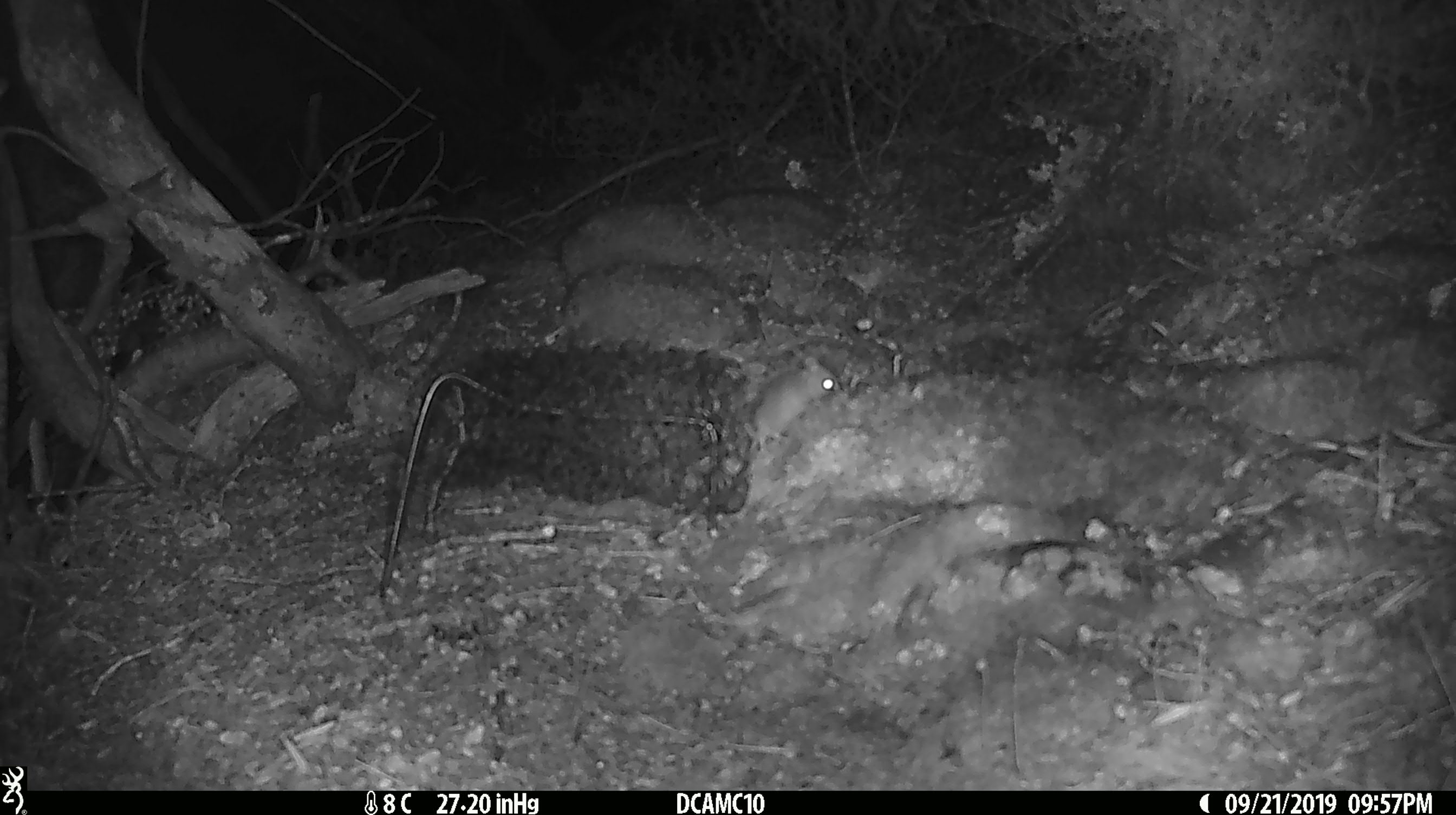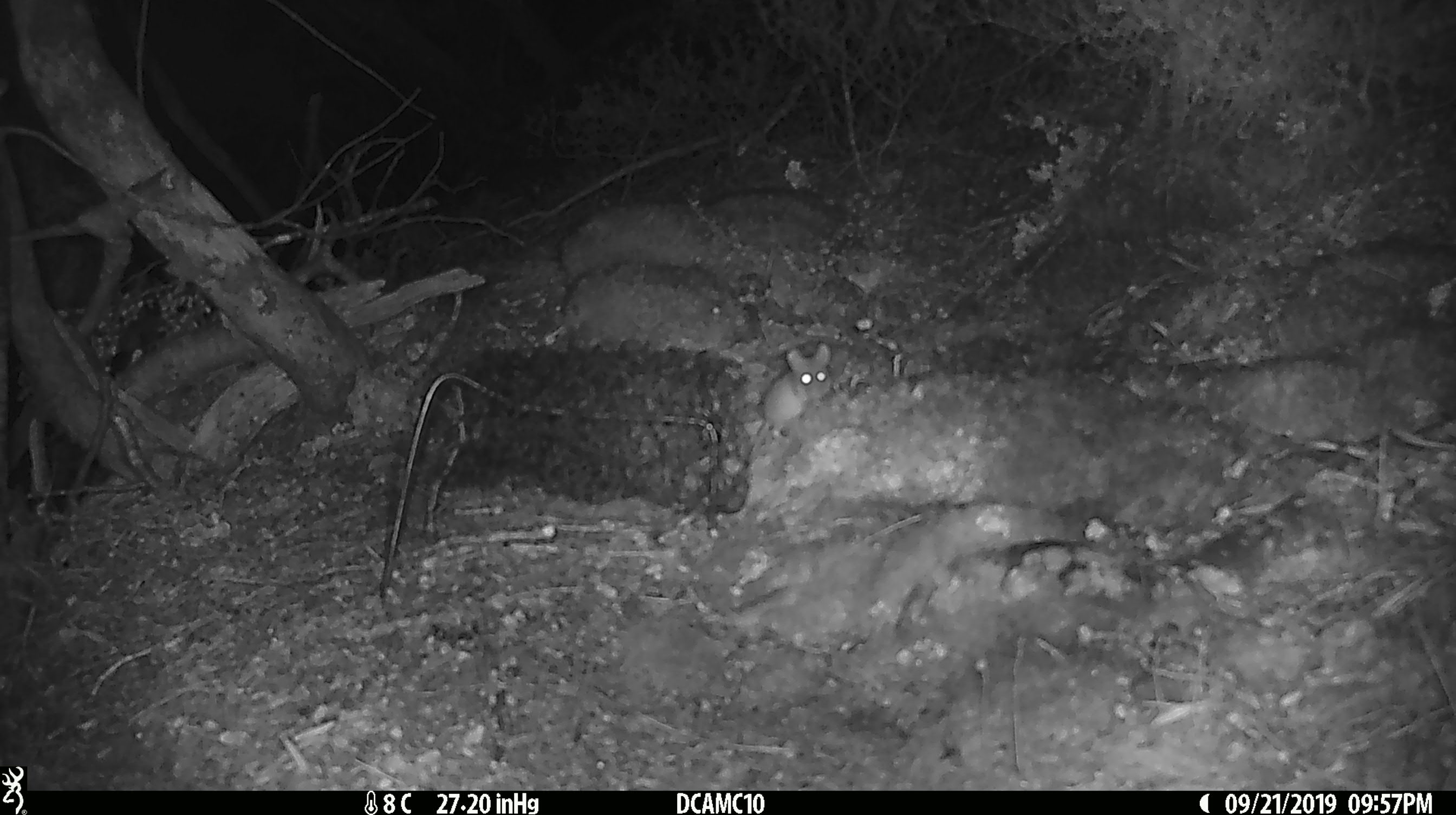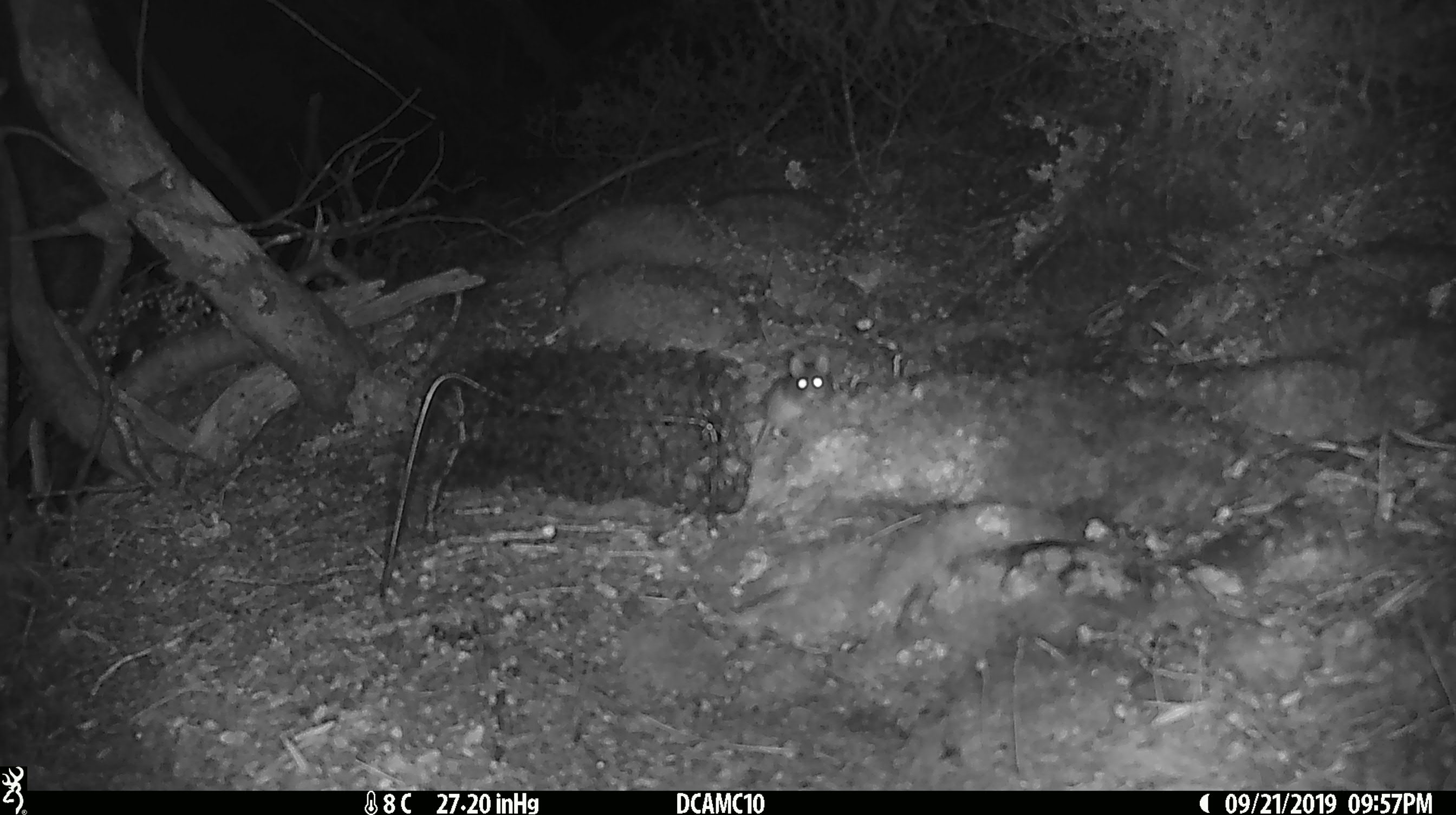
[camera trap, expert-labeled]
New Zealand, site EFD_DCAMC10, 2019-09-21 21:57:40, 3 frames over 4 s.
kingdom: Animalia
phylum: Chordata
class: Mammalia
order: Rodentia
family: Muridae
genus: Mus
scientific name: Mus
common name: mouse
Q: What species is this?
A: Mouse (Mus).